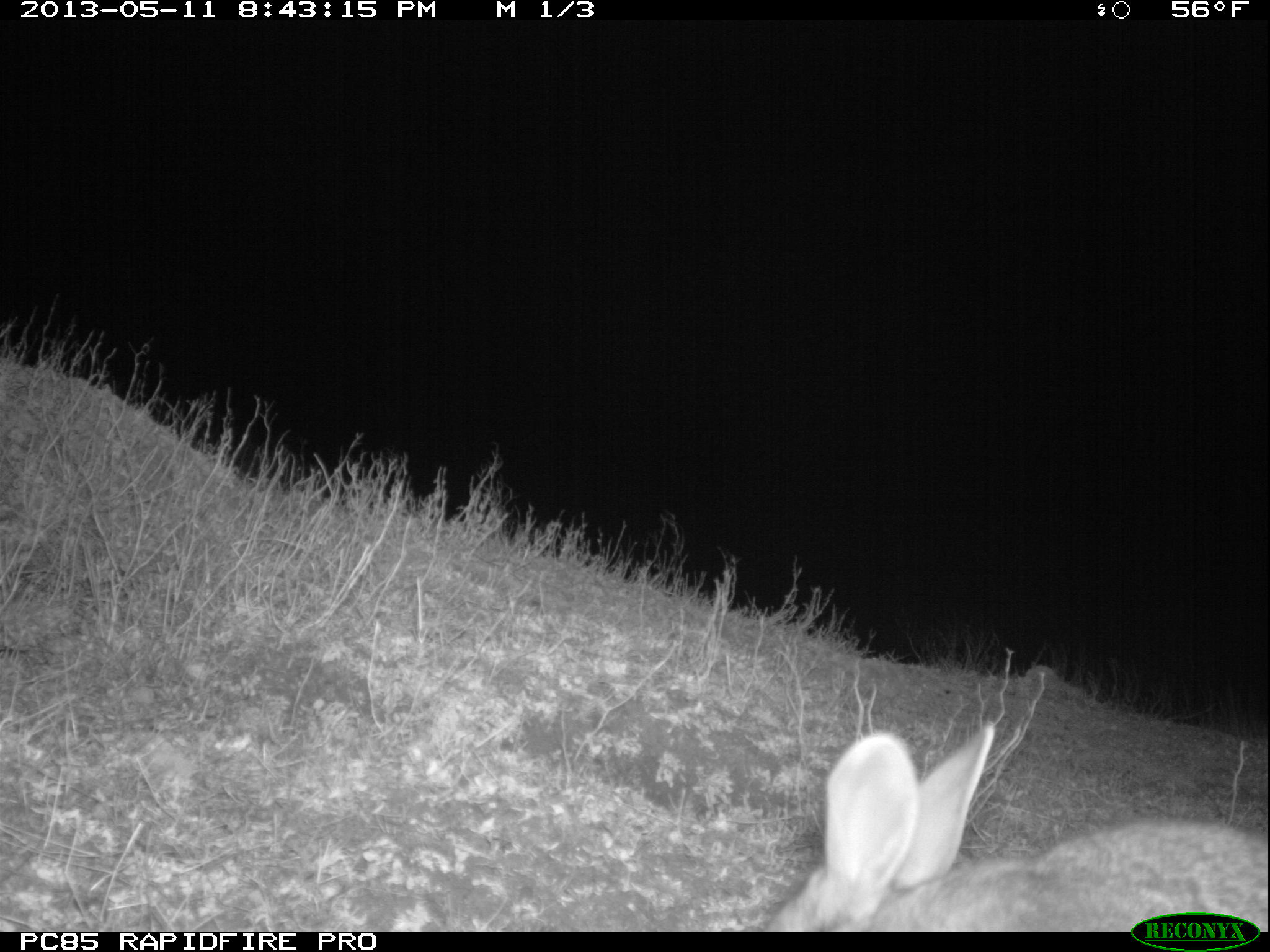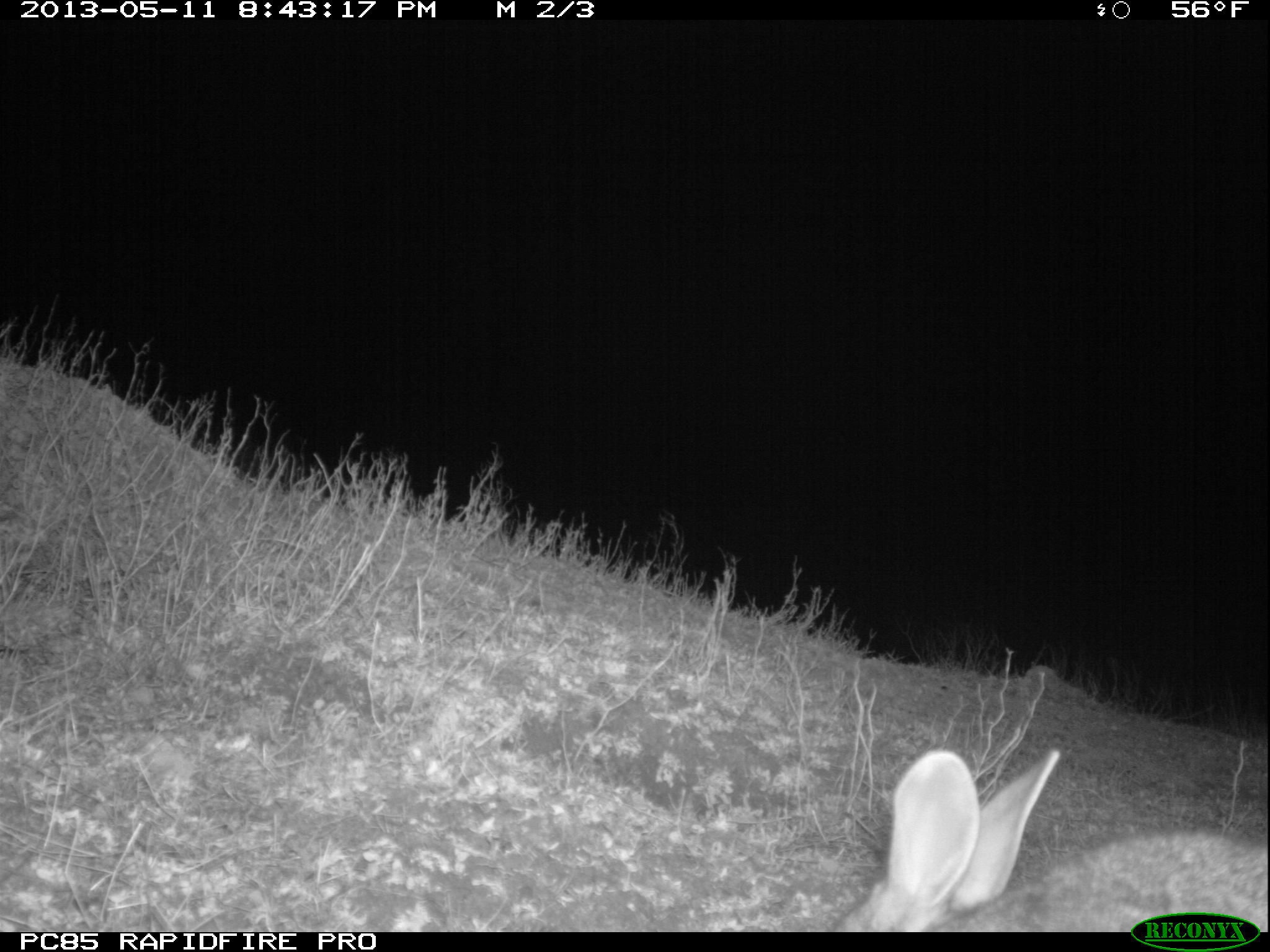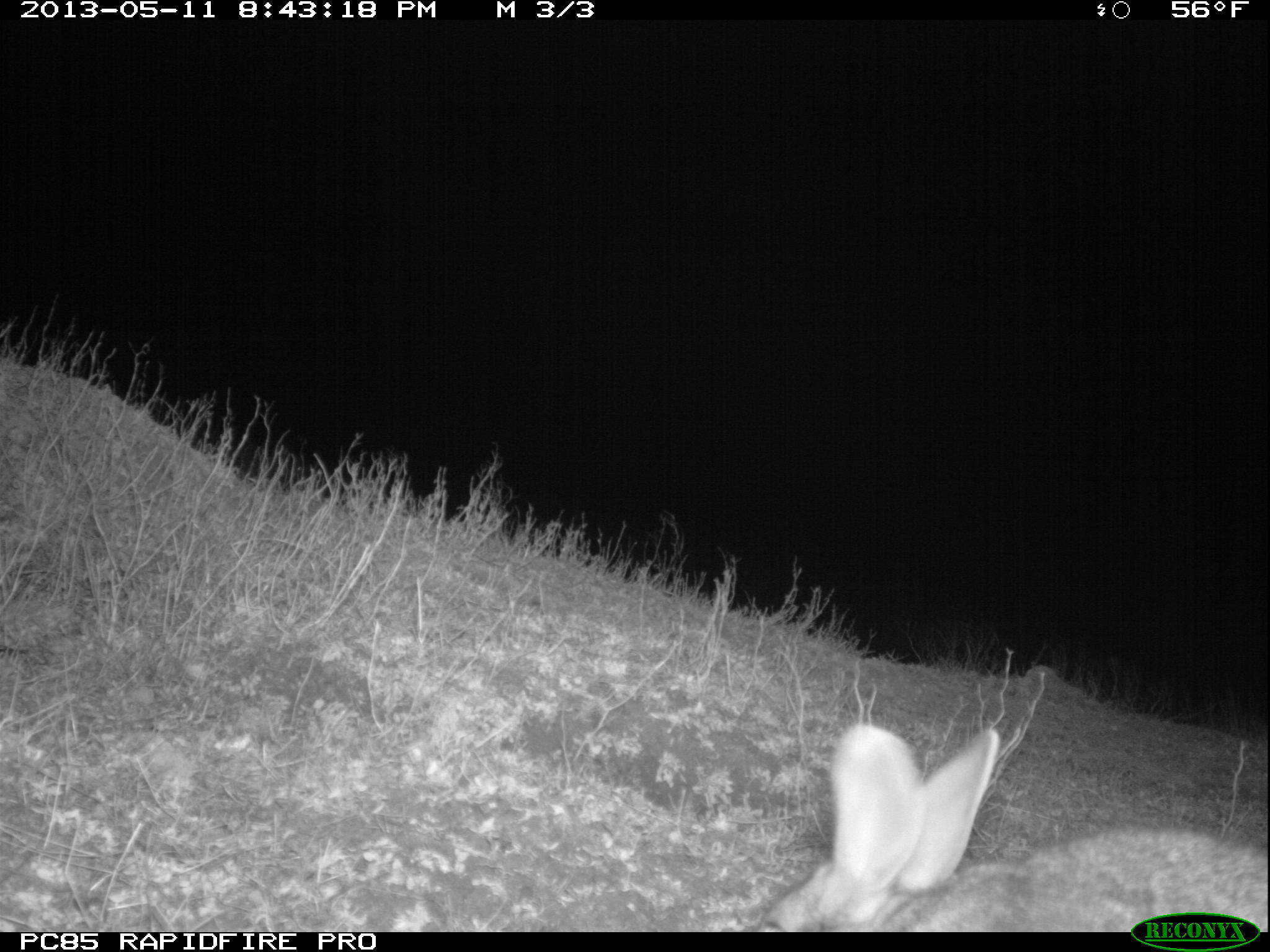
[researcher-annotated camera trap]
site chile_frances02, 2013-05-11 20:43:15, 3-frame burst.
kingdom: Animalia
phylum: Chordata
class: Mammalia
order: Lagomorpha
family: Leporidae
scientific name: Leporidae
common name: rabbits and hares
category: rabbit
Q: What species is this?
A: Rabbit (rabbits and hares) (Leporidae).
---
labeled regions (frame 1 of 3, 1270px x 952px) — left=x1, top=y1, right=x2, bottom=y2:
rabbit: left=760, top=721, right=1269, bottom=909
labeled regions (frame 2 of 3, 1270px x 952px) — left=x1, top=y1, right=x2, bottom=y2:
rabbit: left=820, top=744, right=1268, bottom=909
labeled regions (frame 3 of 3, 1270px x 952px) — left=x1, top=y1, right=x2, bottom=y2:
rabbit: left=753, top=718, right=1266, bottom=911